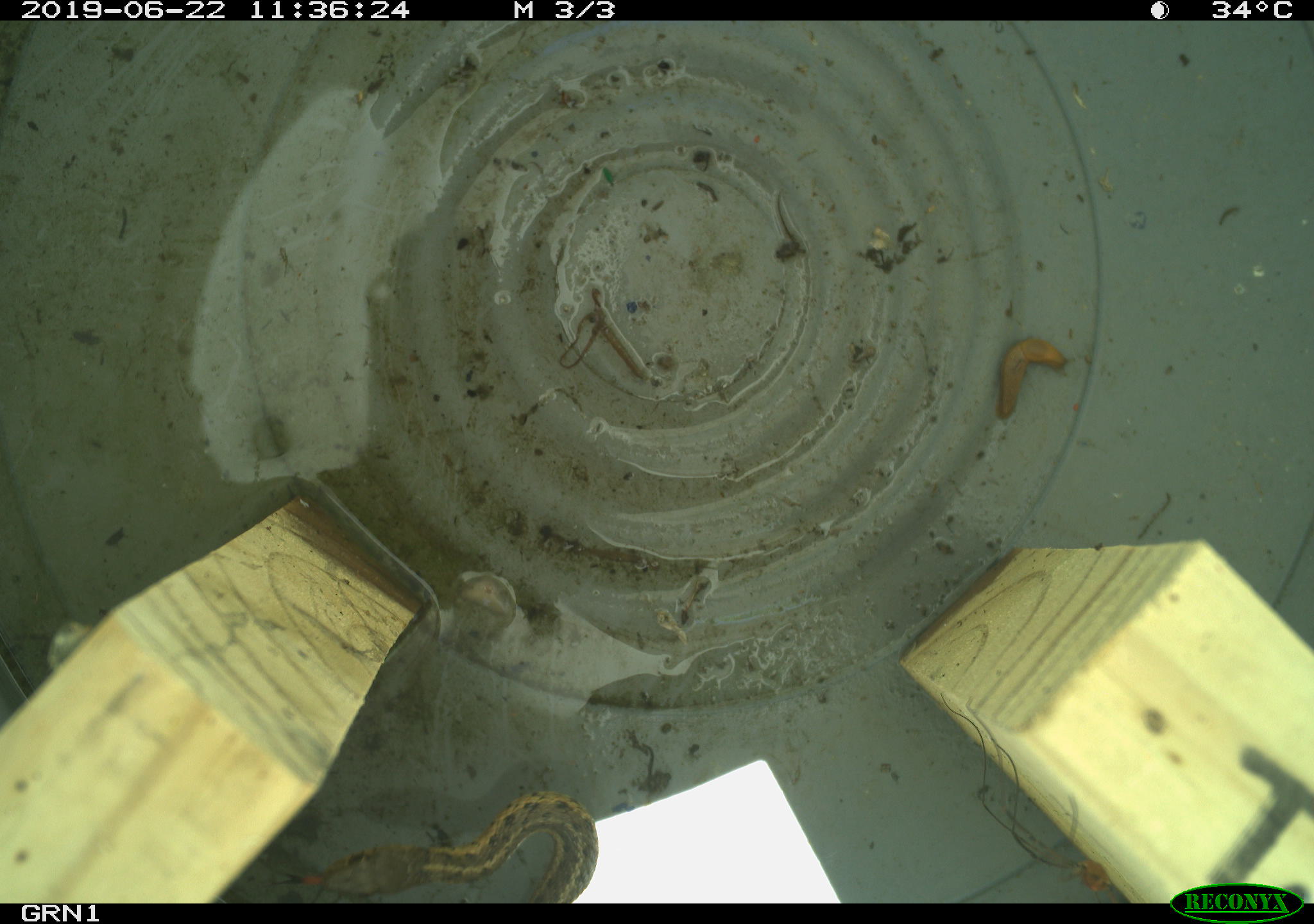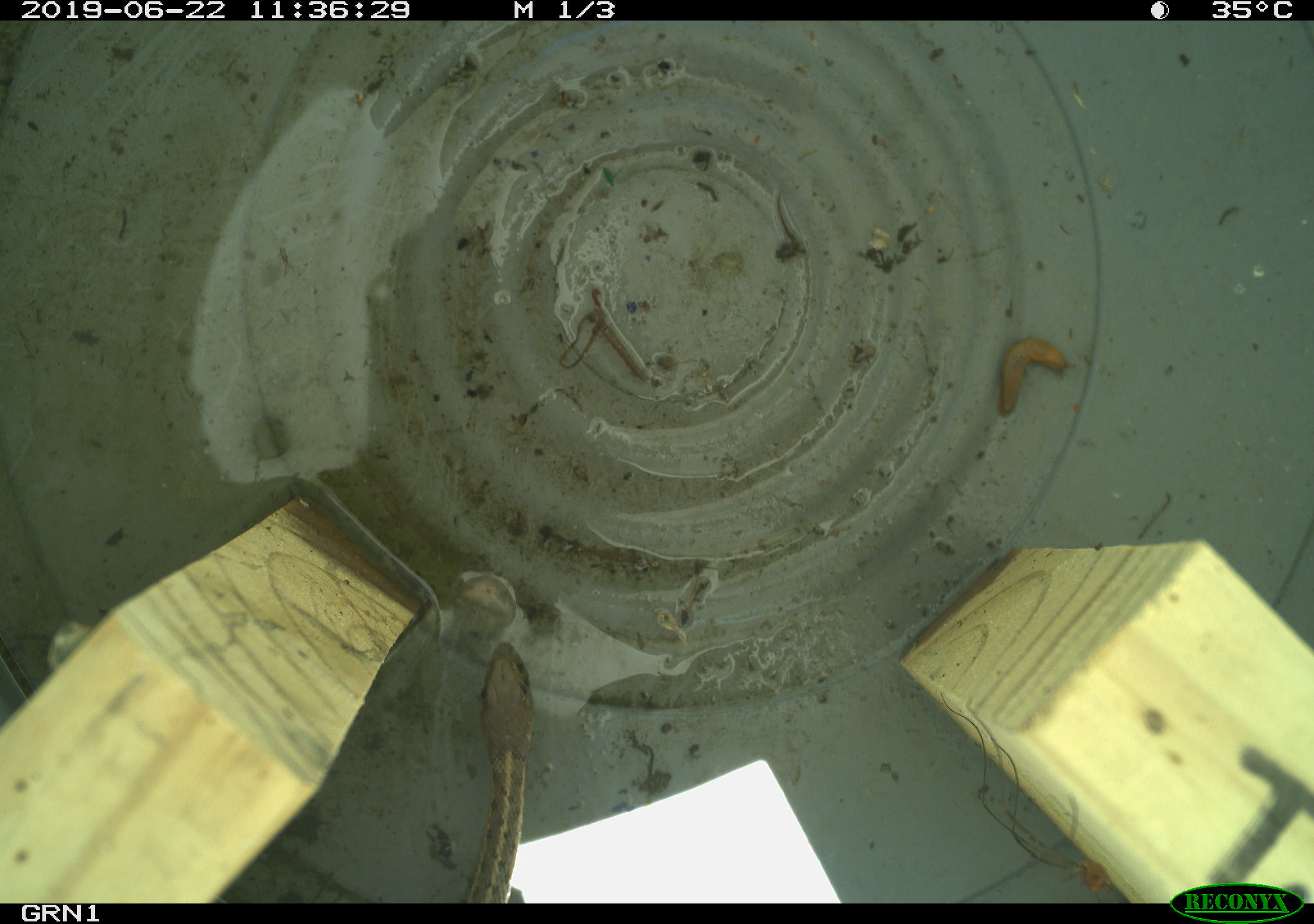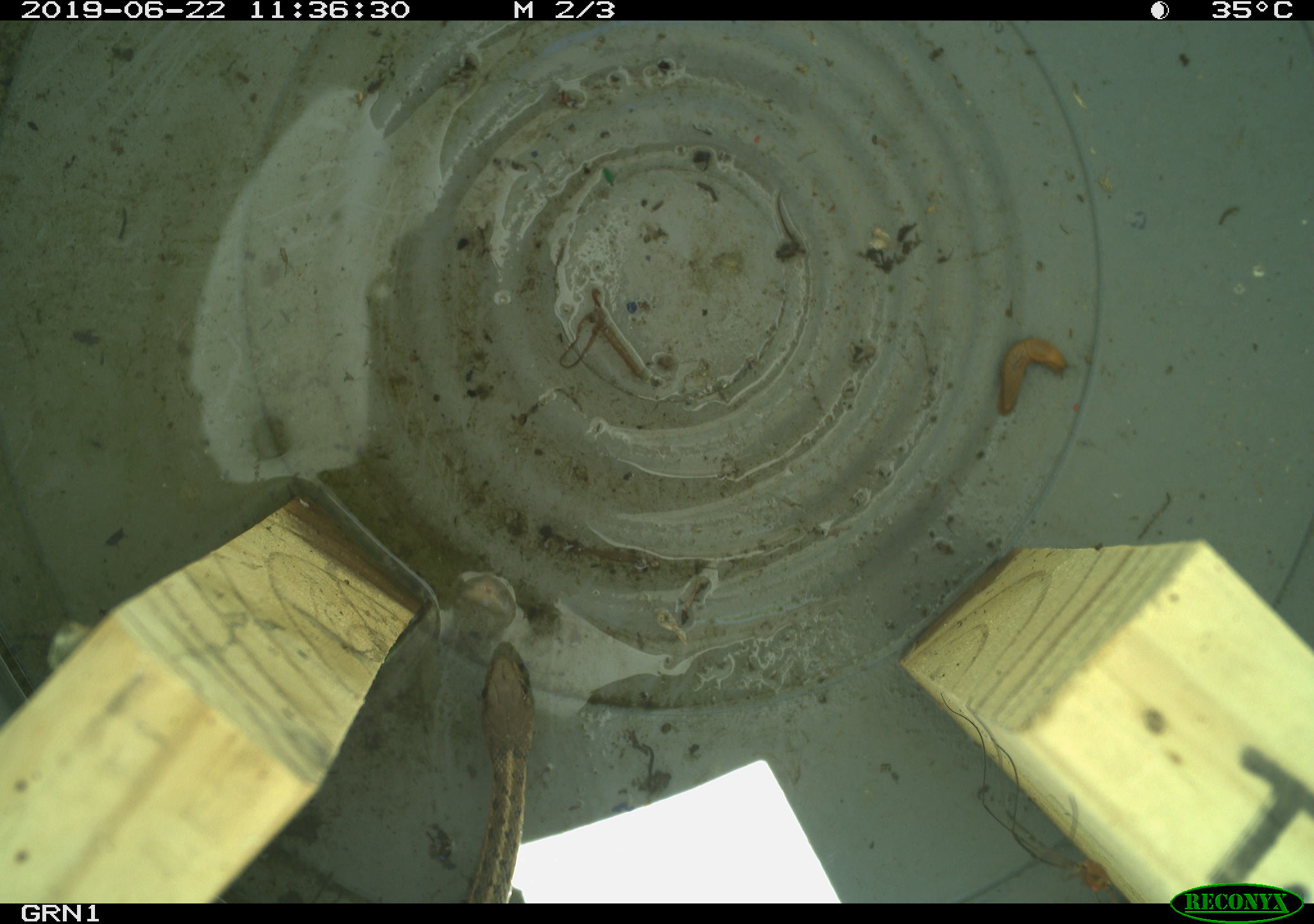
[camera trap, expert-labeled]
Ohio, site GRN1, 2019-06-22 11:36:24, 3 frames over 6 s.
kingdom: Animalia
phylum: Chordata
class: Reptilia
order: Squamata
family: Colubridae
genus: Thamnophis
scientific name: Thamnophis sirtalis sirtalis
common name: eastern gartersnake